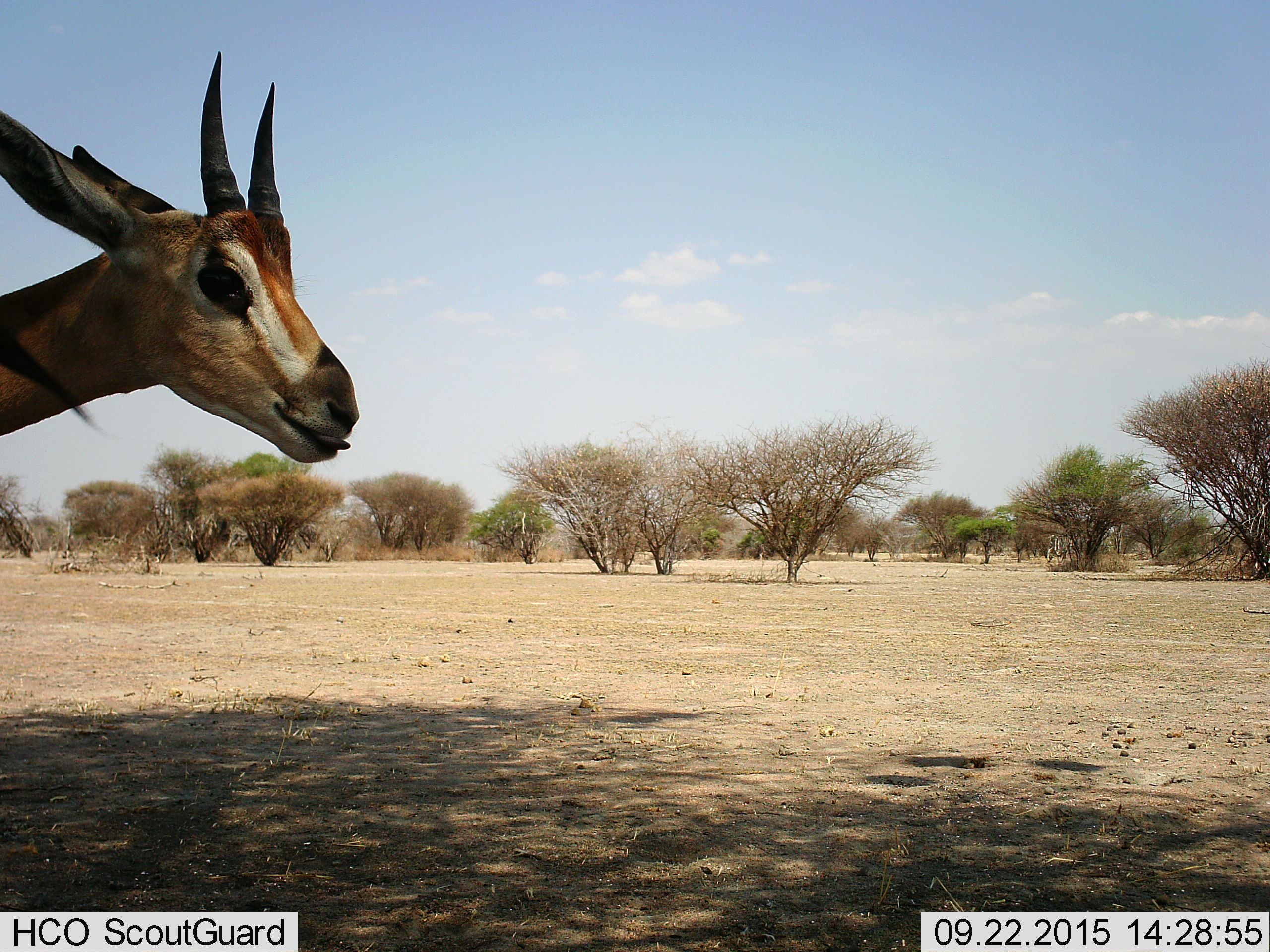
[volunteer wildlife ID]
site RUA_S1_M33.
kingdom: Animalia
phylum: Chordata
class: Mammalia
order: Artiodactyla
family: Bovidae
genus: Nanger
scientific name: Nanger granti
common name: grant's gazelle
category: gazellegrants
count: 1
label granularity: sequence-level